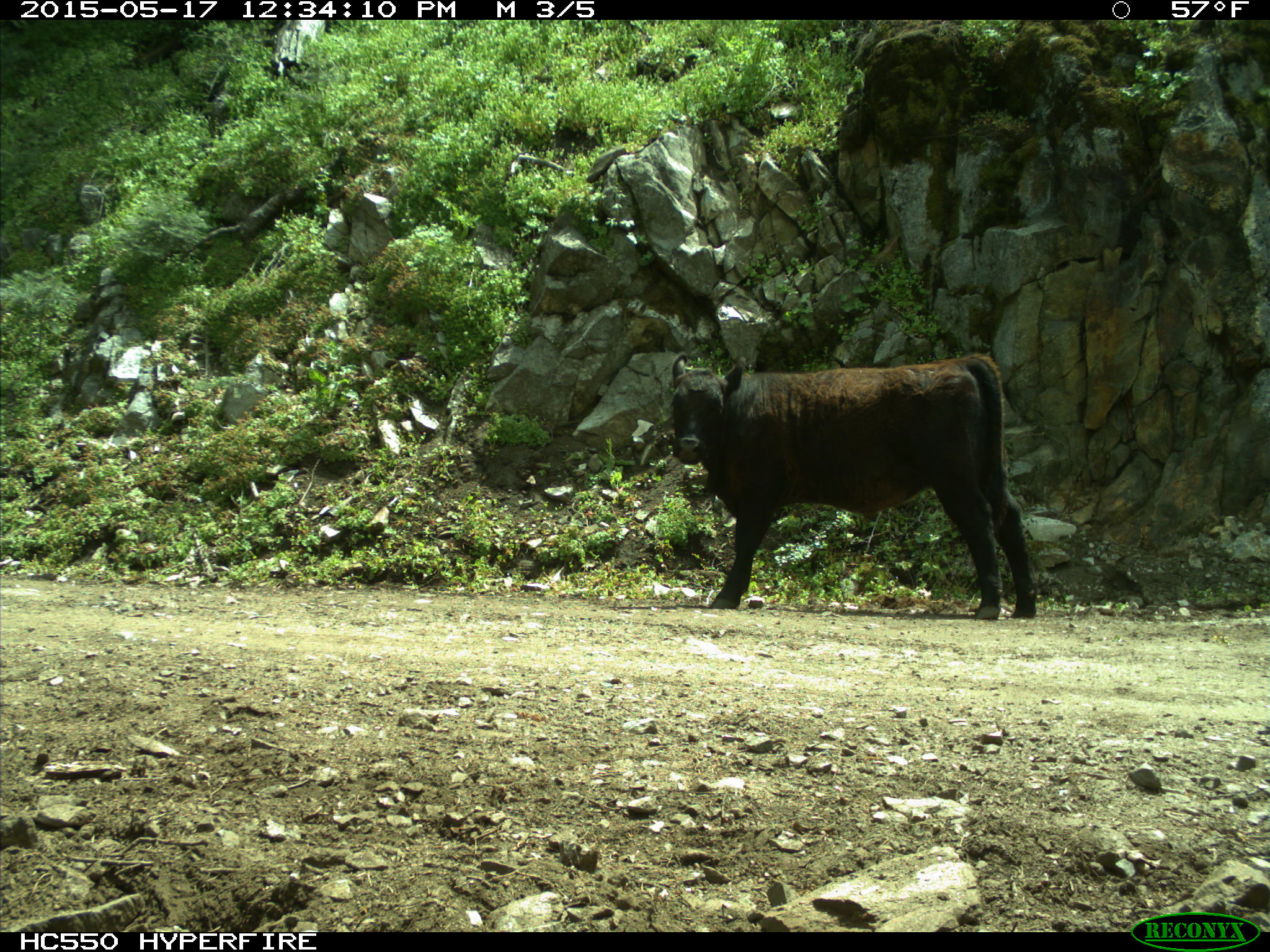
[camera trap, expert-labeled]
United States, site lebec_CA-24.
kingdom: Animalia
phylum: Chordata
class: Mammalia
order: Artiodactyla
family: Bovidae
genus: Bos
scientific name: Bos taurus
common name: domestic cow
Bos taurus (domestic cow).